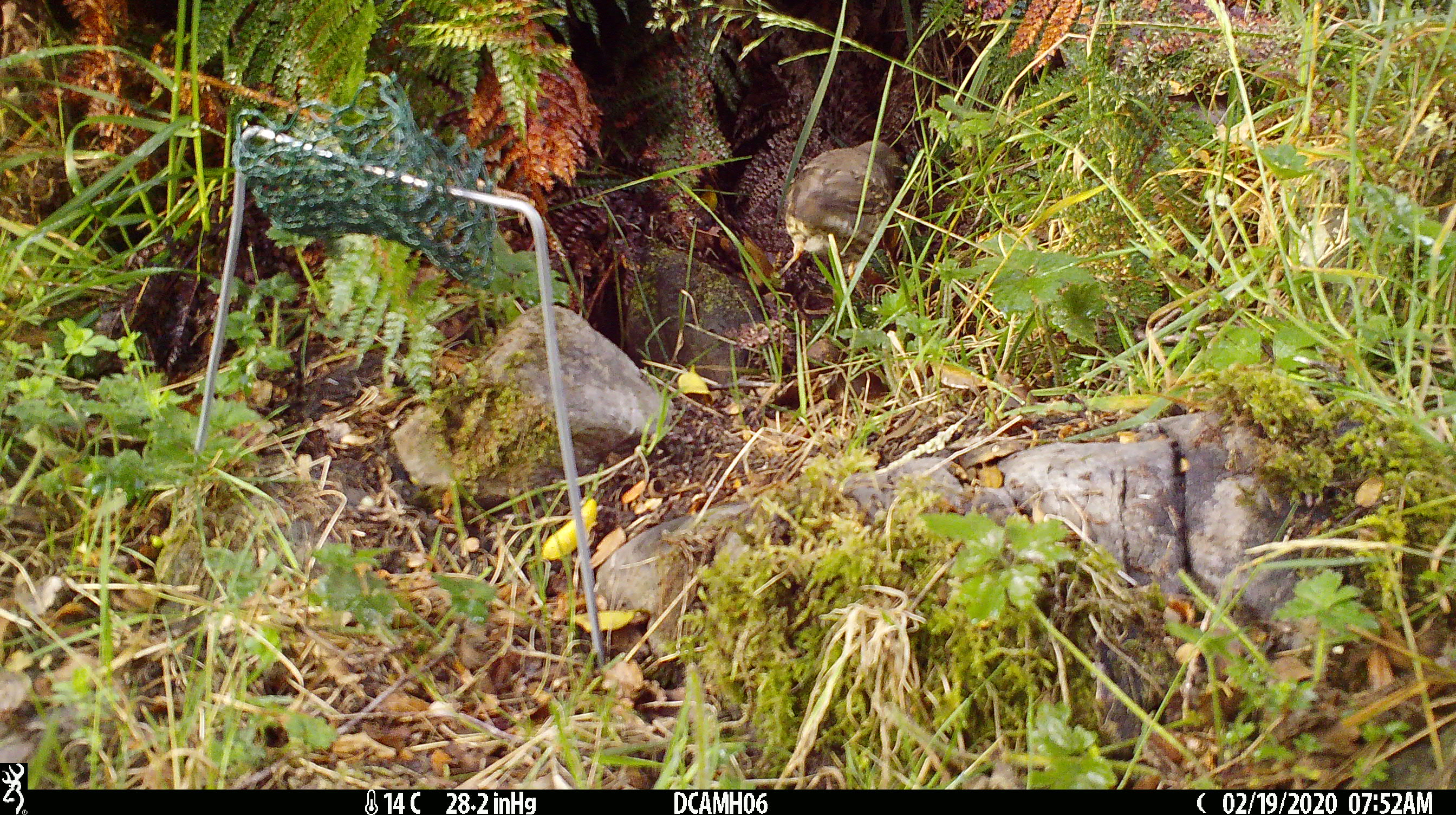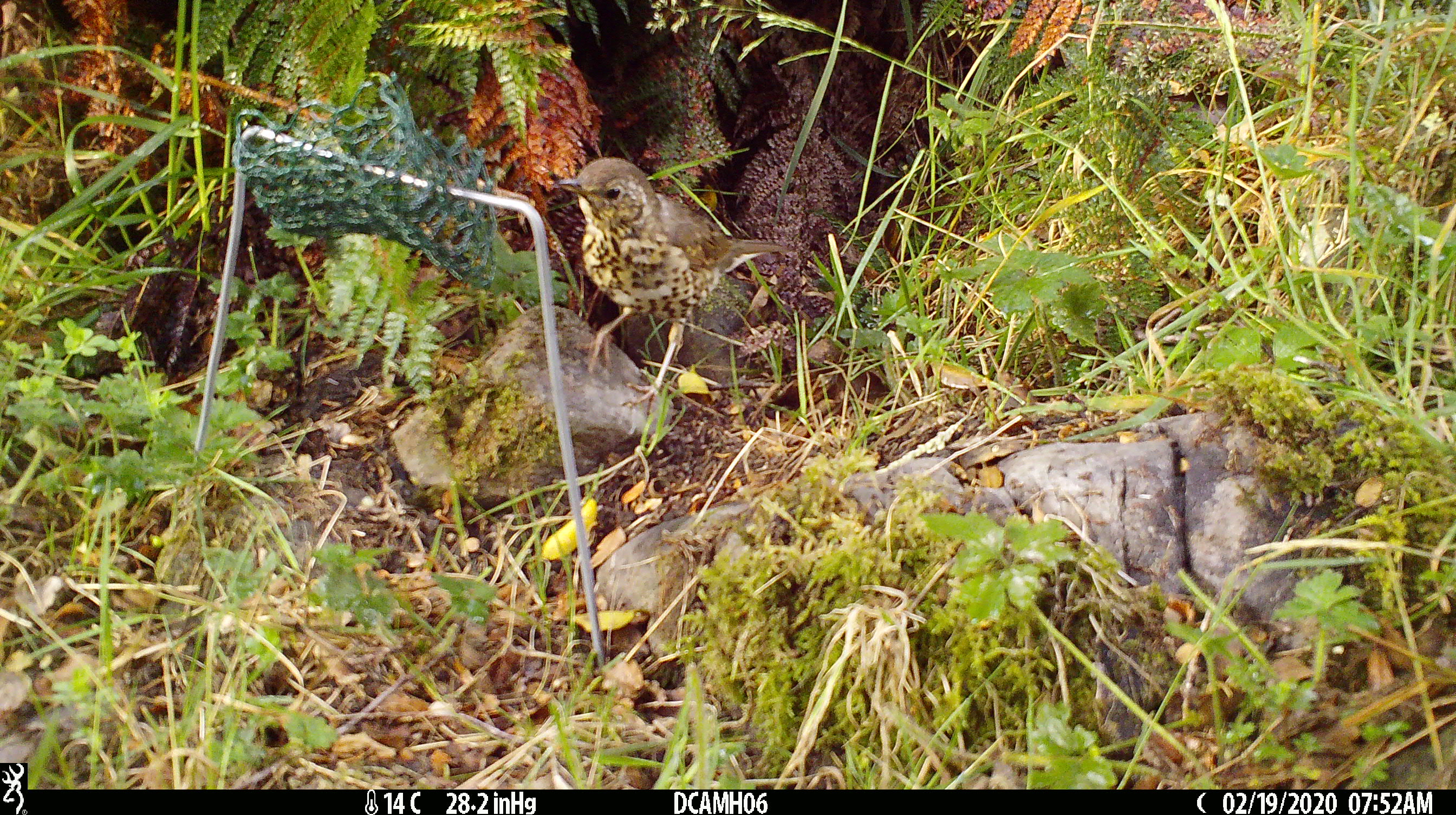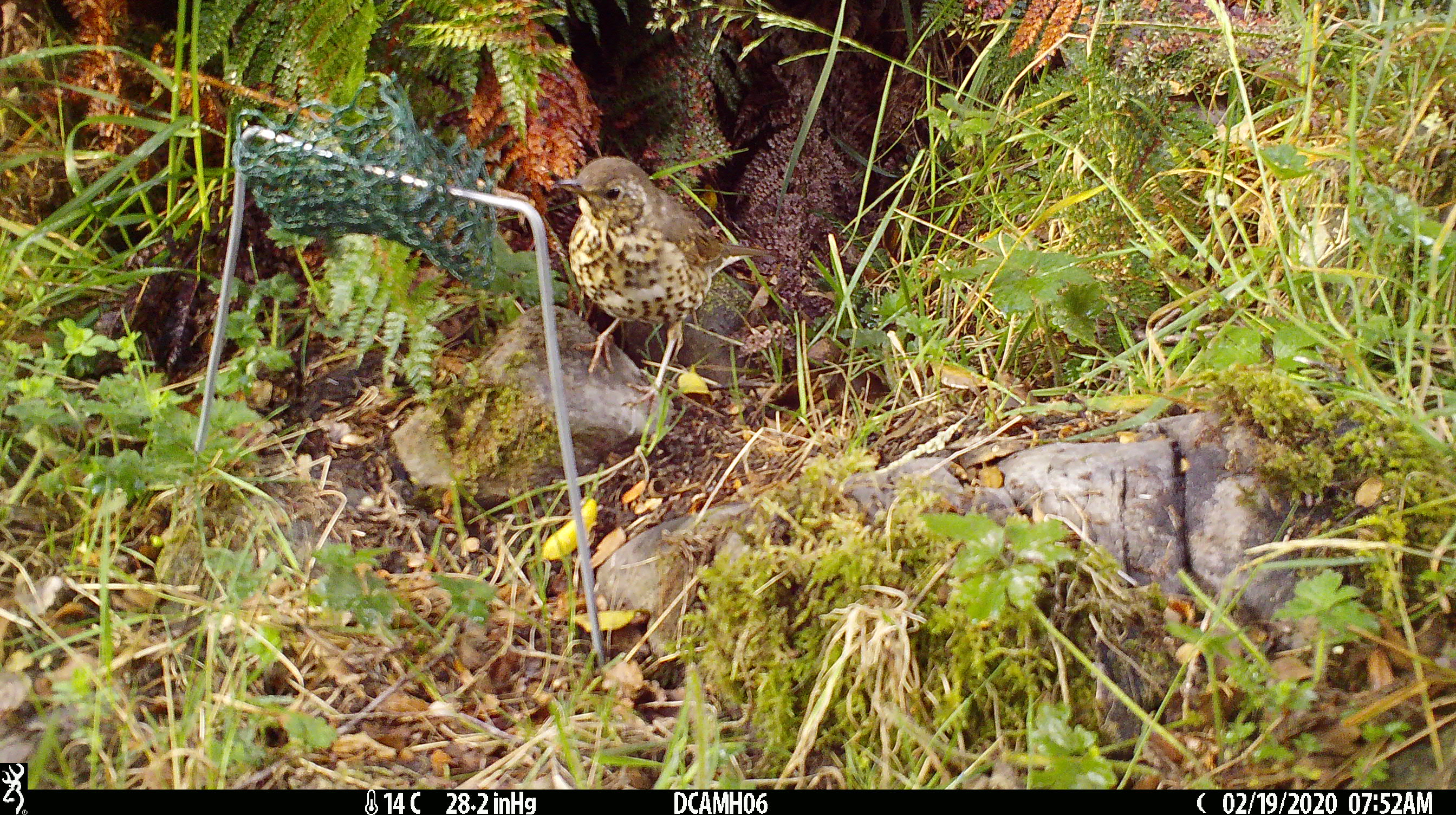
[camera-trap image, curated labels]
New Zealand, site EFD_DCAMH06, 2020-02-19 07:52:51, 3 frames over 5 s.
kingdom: Animalia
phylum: Chordata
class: Aves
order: Passeriformes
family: Turdidae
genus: Turdus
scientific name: Turdus philomelos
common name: song thrush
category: thrush